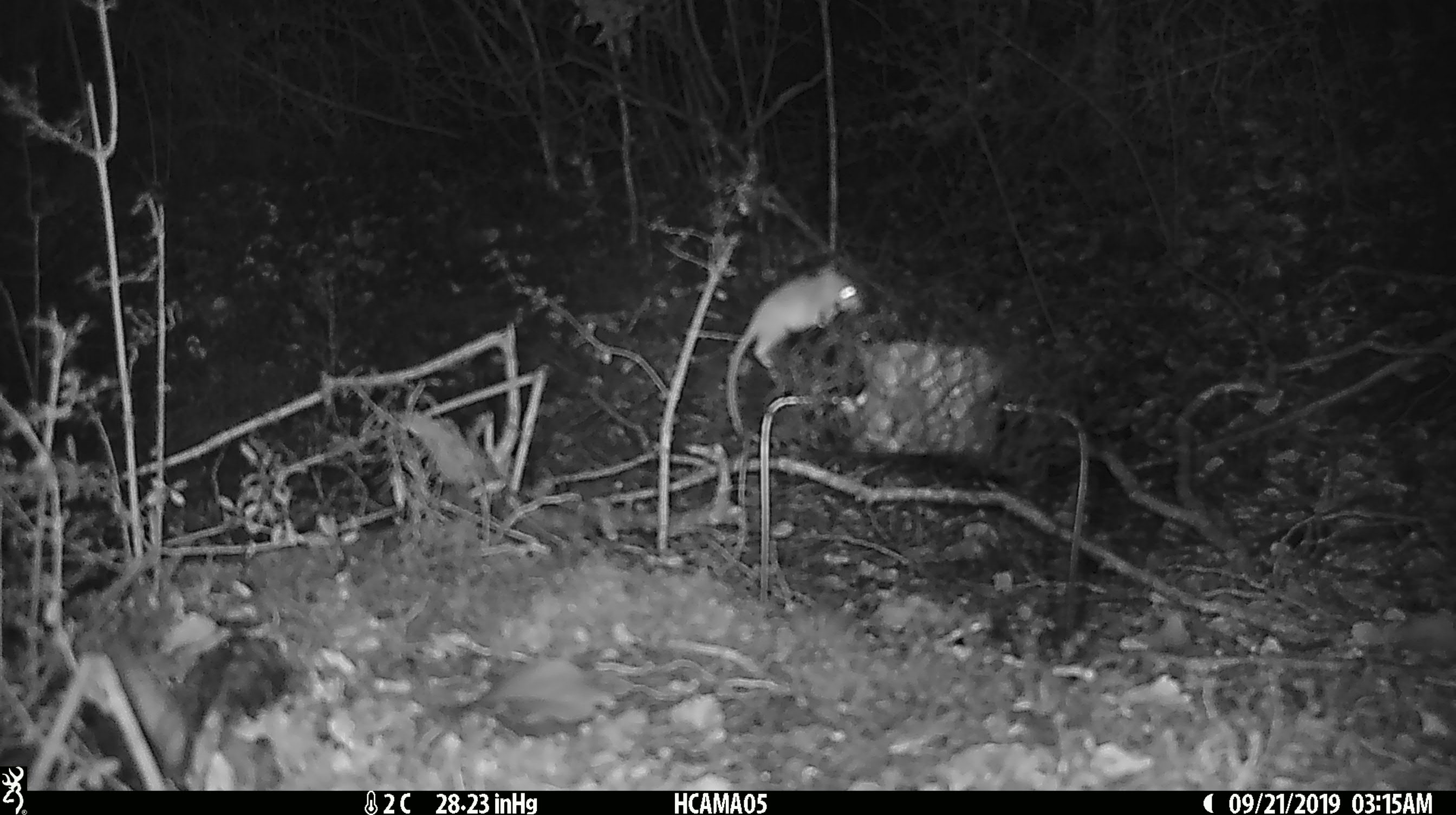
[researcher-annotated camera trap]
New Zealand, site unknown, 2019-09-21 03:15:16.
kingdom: Animalia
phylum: Chordata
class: Mammalia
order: Rodentia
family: Muridae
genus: Mus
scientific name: Mus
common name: mouse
Mouse (Mus).